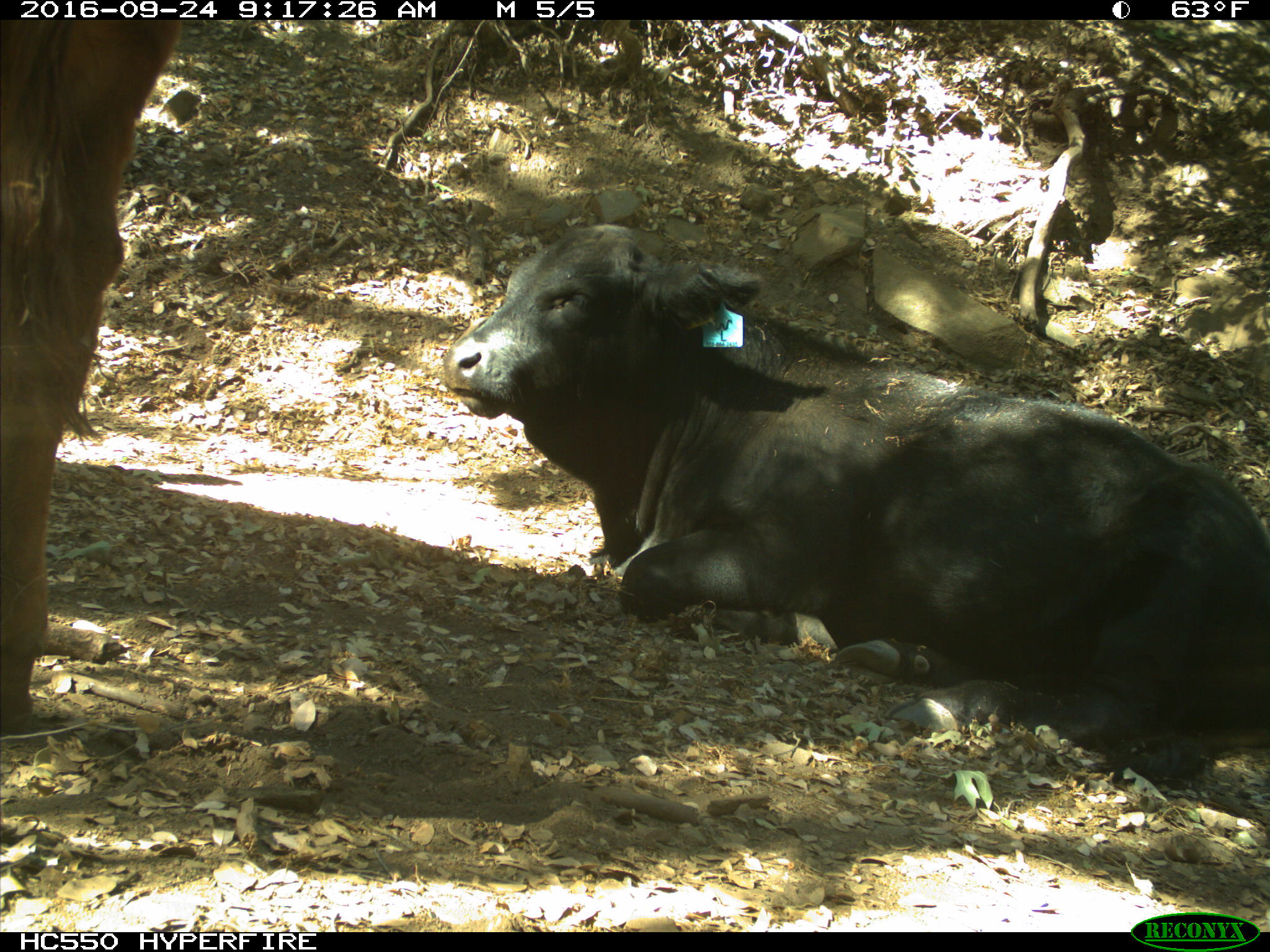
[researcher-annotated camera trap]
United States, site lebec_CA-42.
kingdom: Animalia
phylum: Chordata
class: Mammalia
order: Artiodactyla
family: Bovidae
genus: Bos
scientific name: Bos taurus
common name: domestic cow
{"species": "Bos taurus (domestic cow)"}